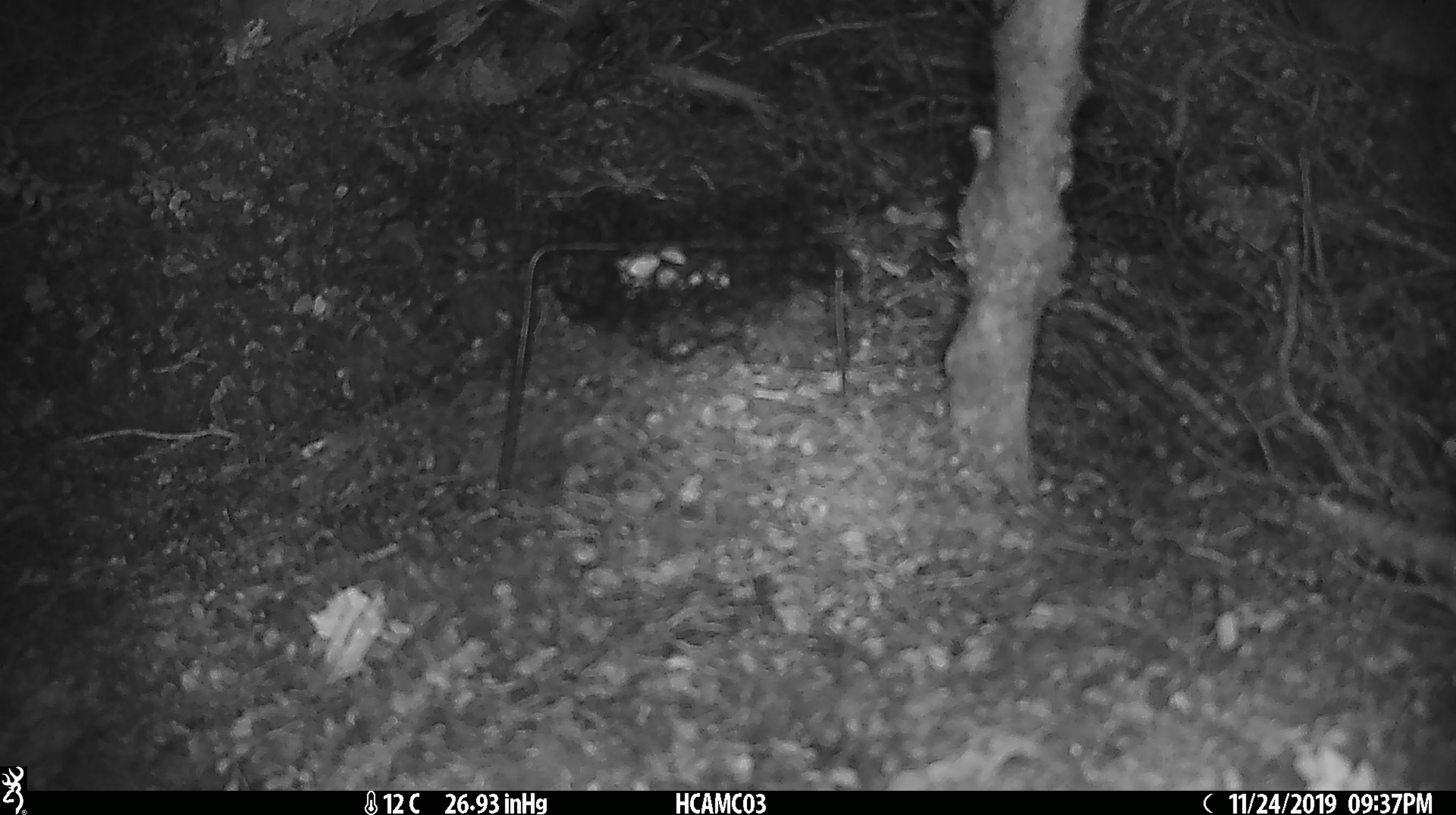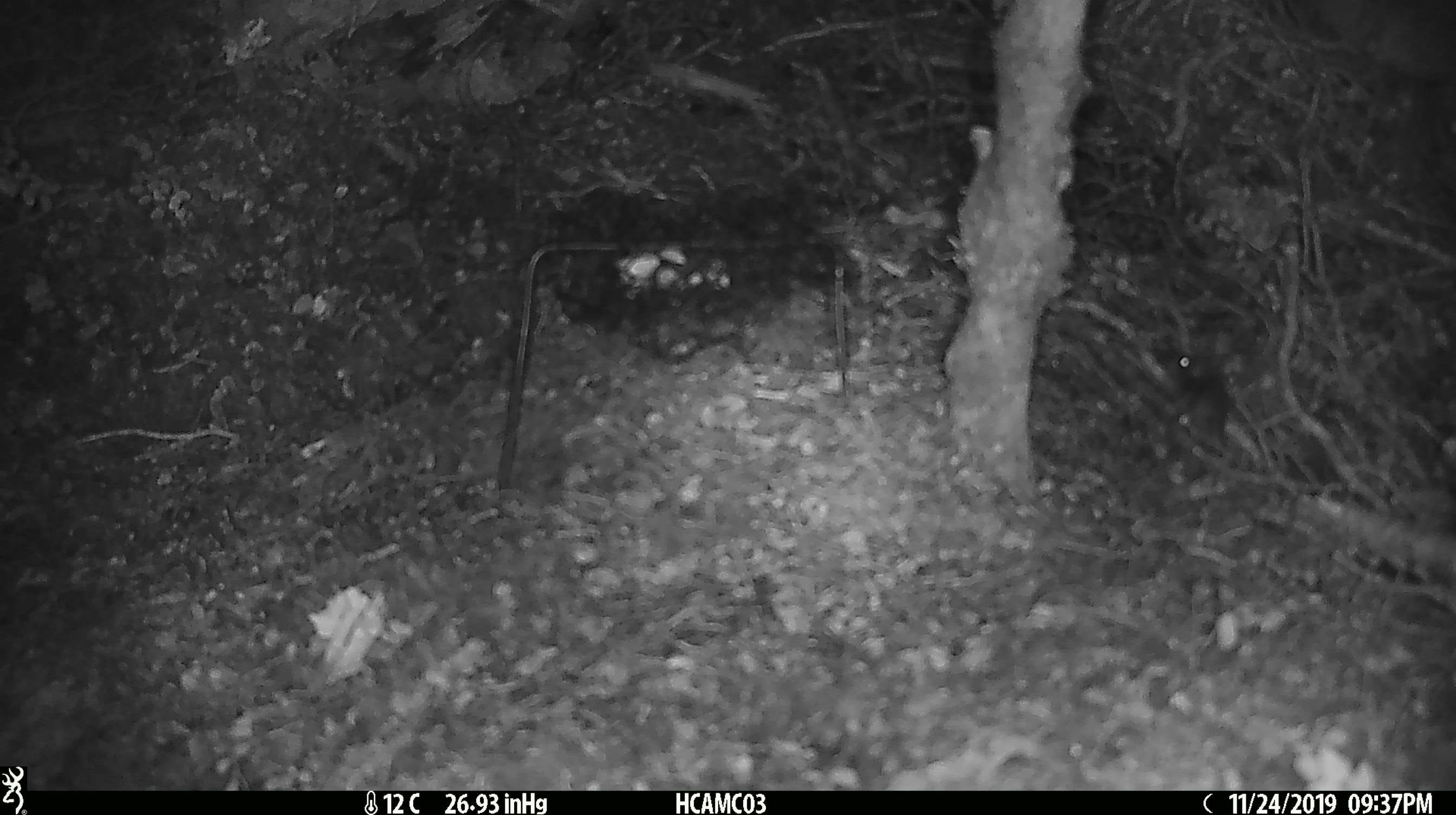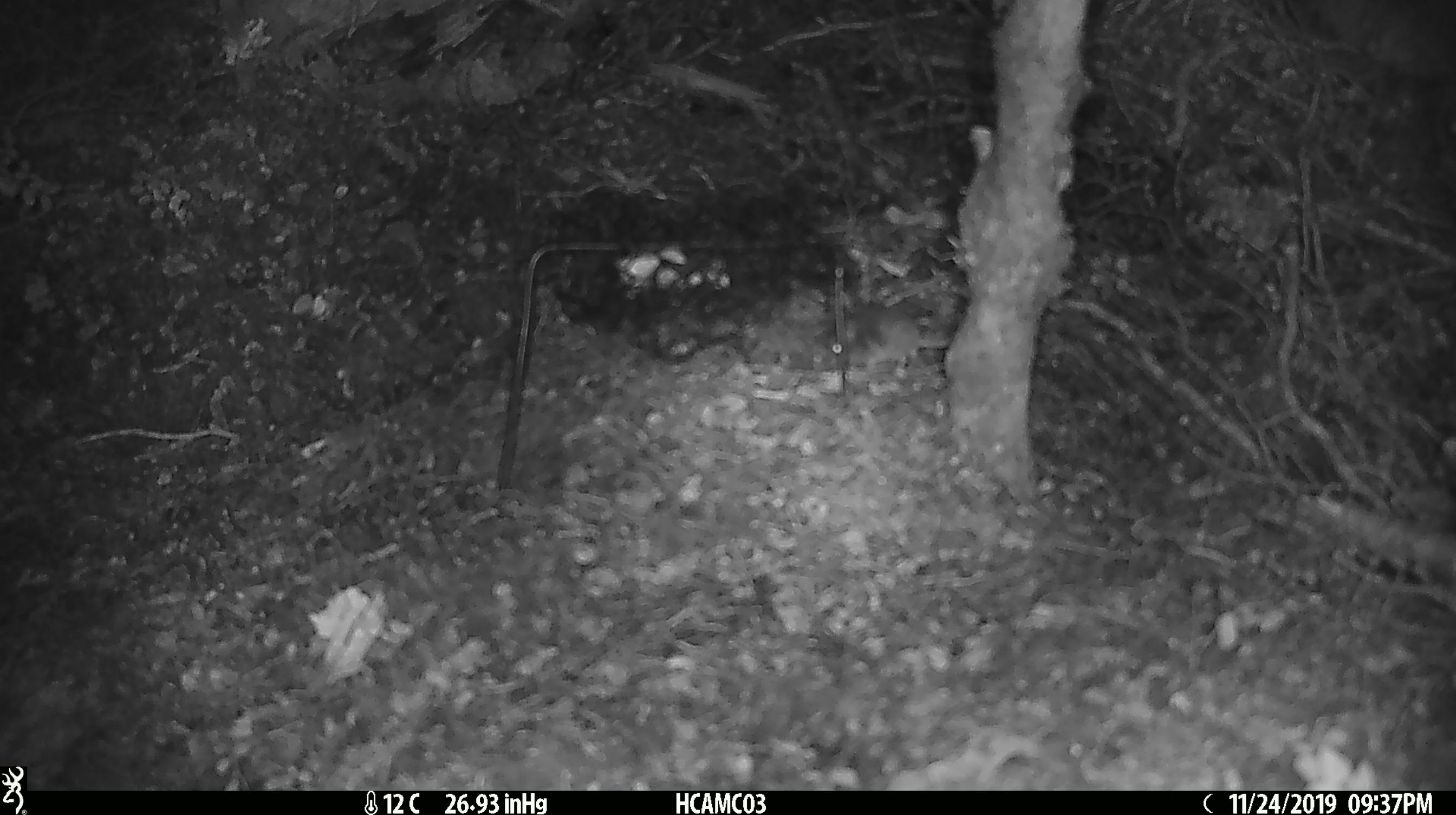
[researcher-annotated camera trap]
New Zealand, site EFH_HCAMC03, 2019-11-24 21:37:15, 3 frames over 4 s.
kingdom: Animalia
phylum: Chordata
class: Mammalia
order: Rodentia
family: Muridae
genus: Mus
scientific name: Mus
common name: mouse